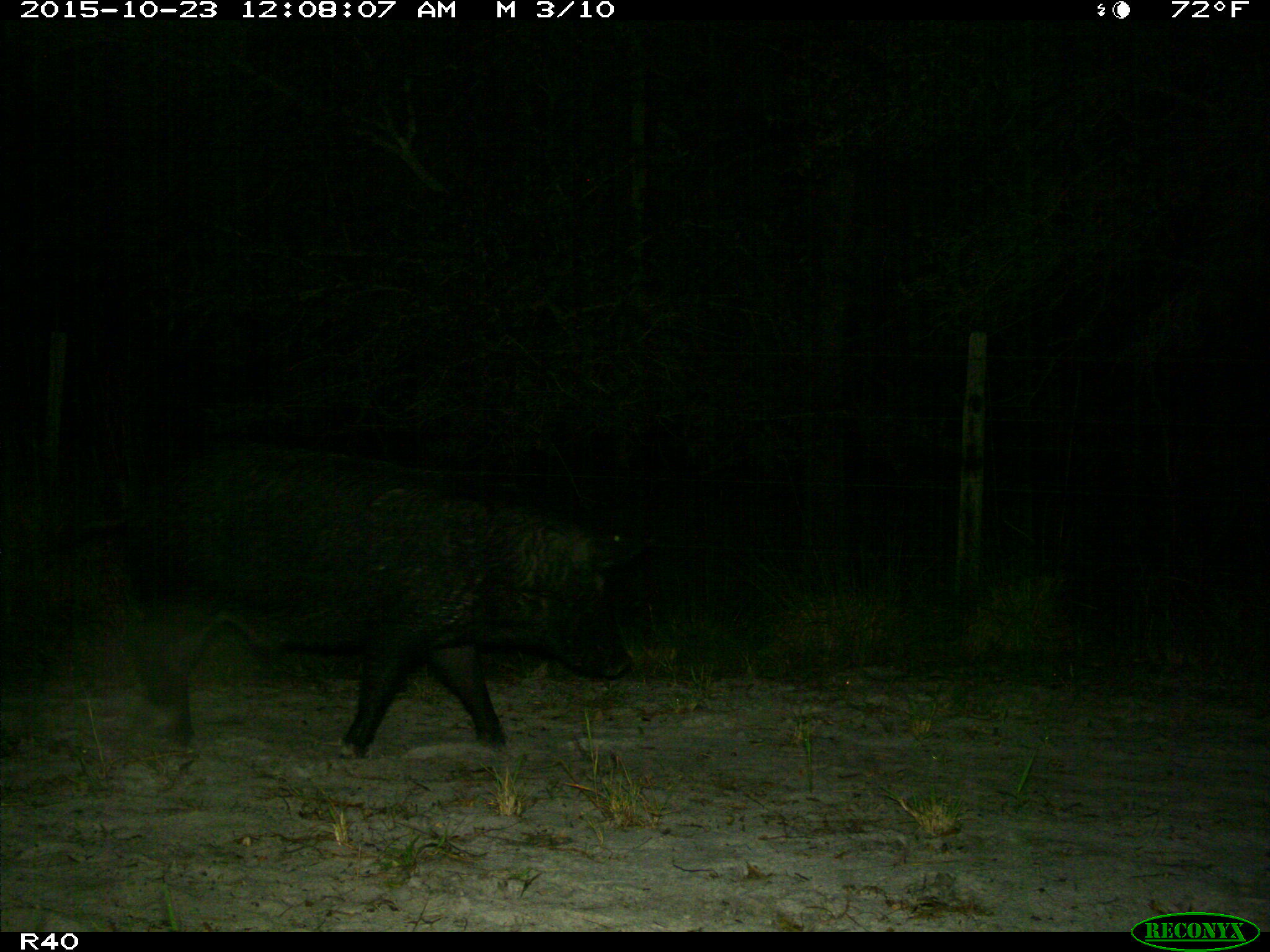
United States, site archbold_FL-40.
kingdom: Animalia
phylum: Chordata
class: Mammalia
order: Artiodactyla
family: Suidae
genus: Sus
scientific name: Sus scrofa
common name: wild boar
Sus scrofa (wild boar).